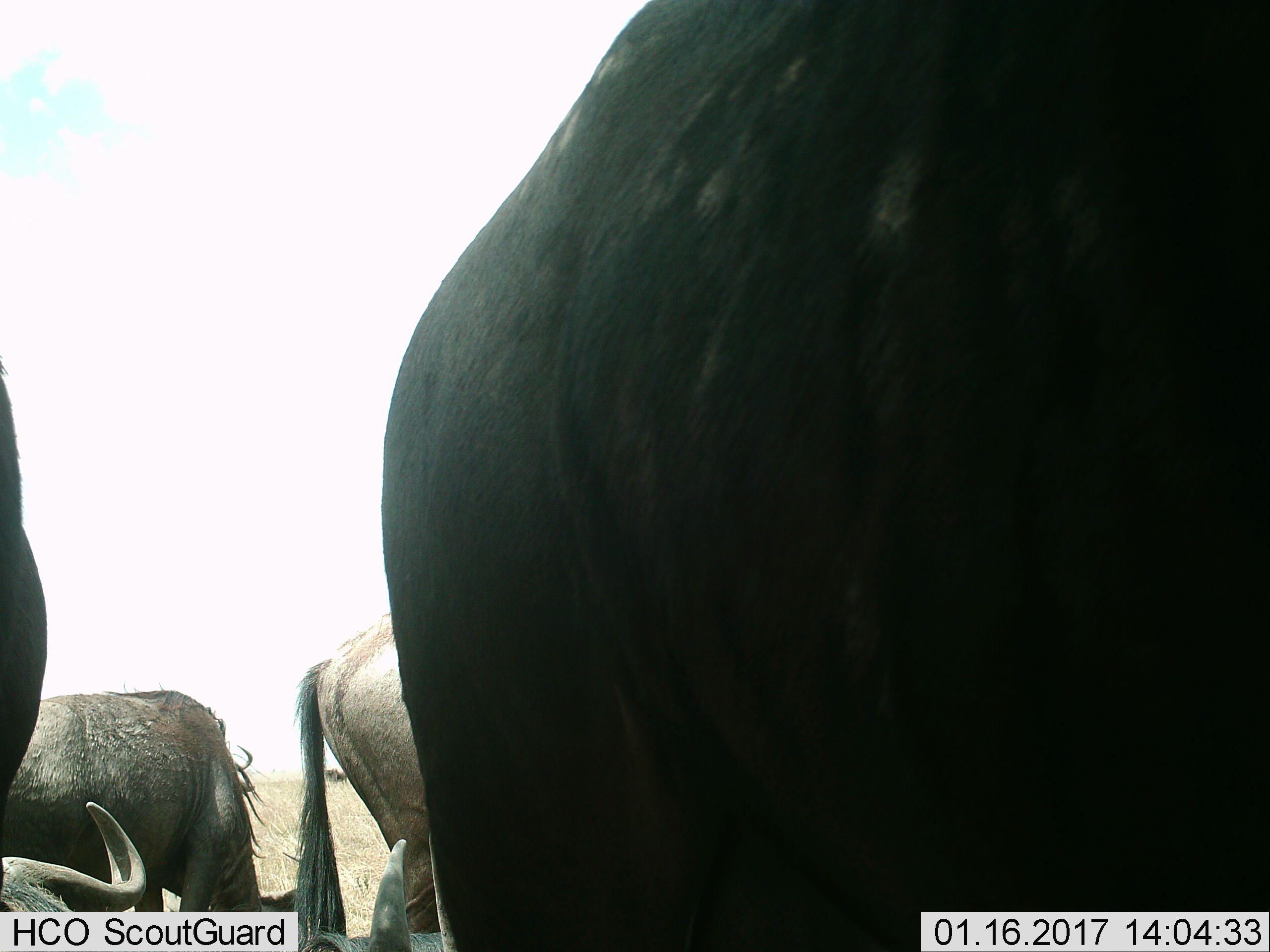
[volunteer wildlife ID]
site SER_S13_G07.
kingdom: Animalia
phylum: Chordata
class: Mammalia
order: Artiodactyla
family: Bovidae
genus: Connochaetes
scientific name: Connochaetes taurinus taurinus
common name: blue wildebeest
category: wildebeestblue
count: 5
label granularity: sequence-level